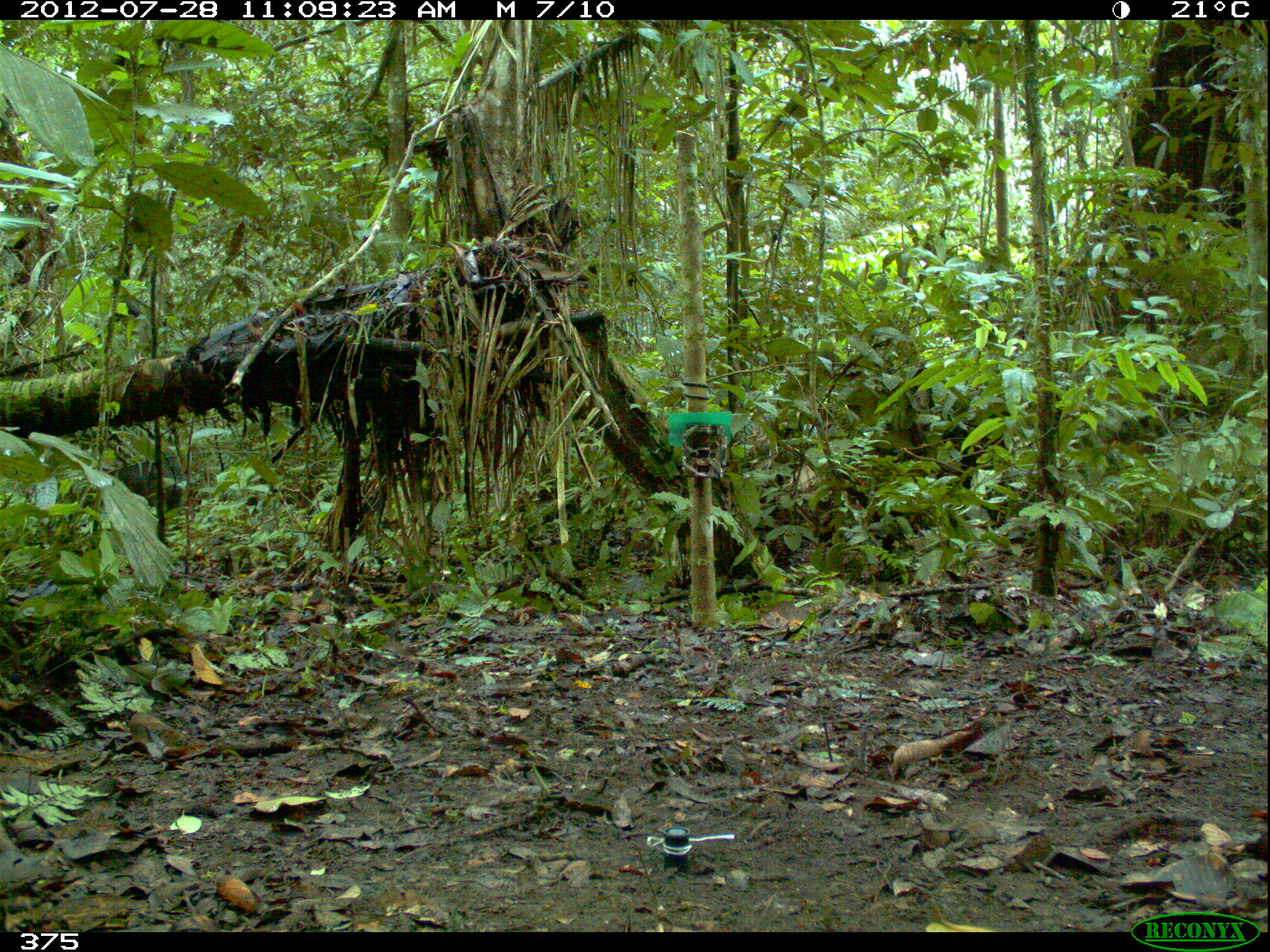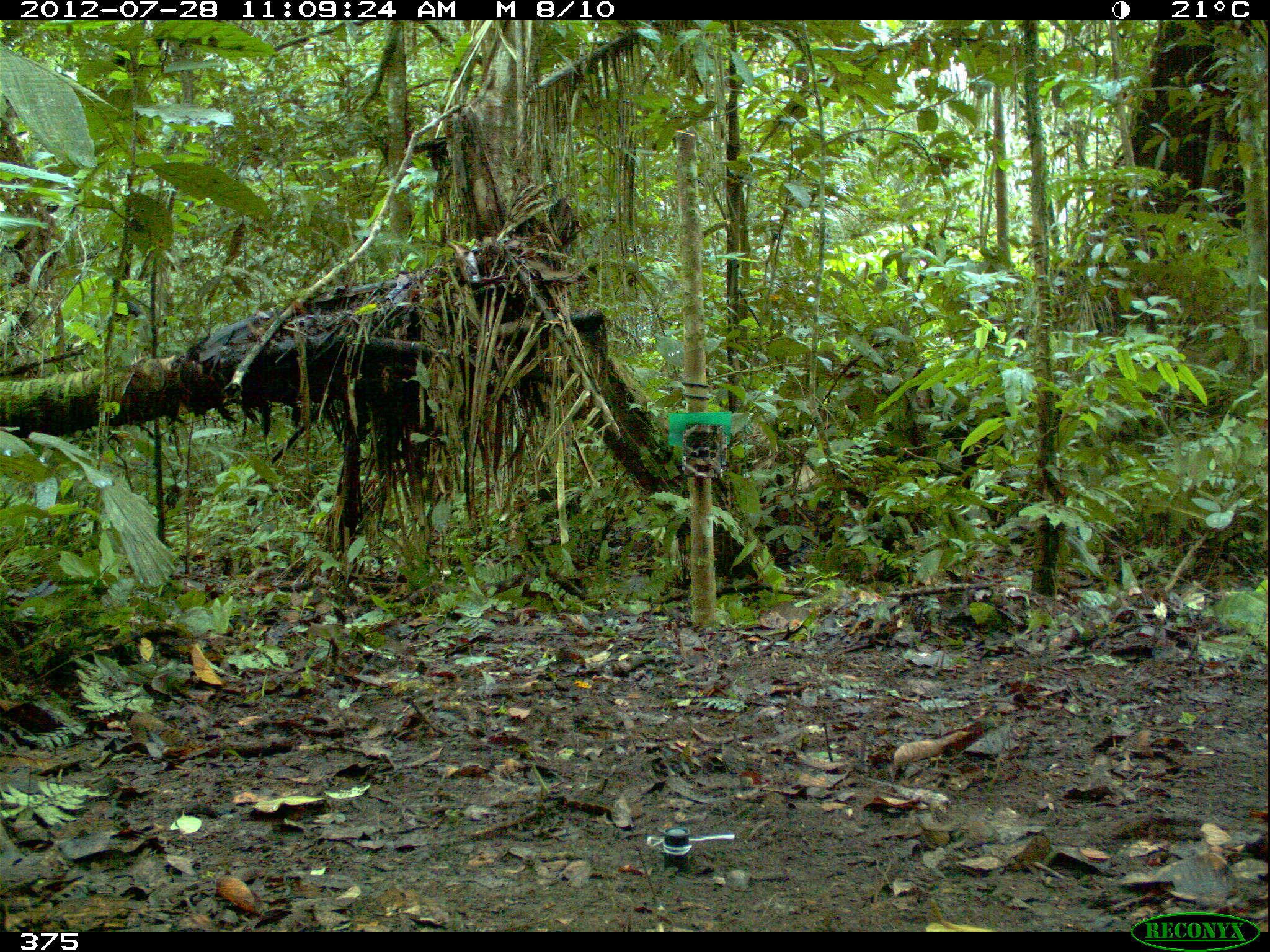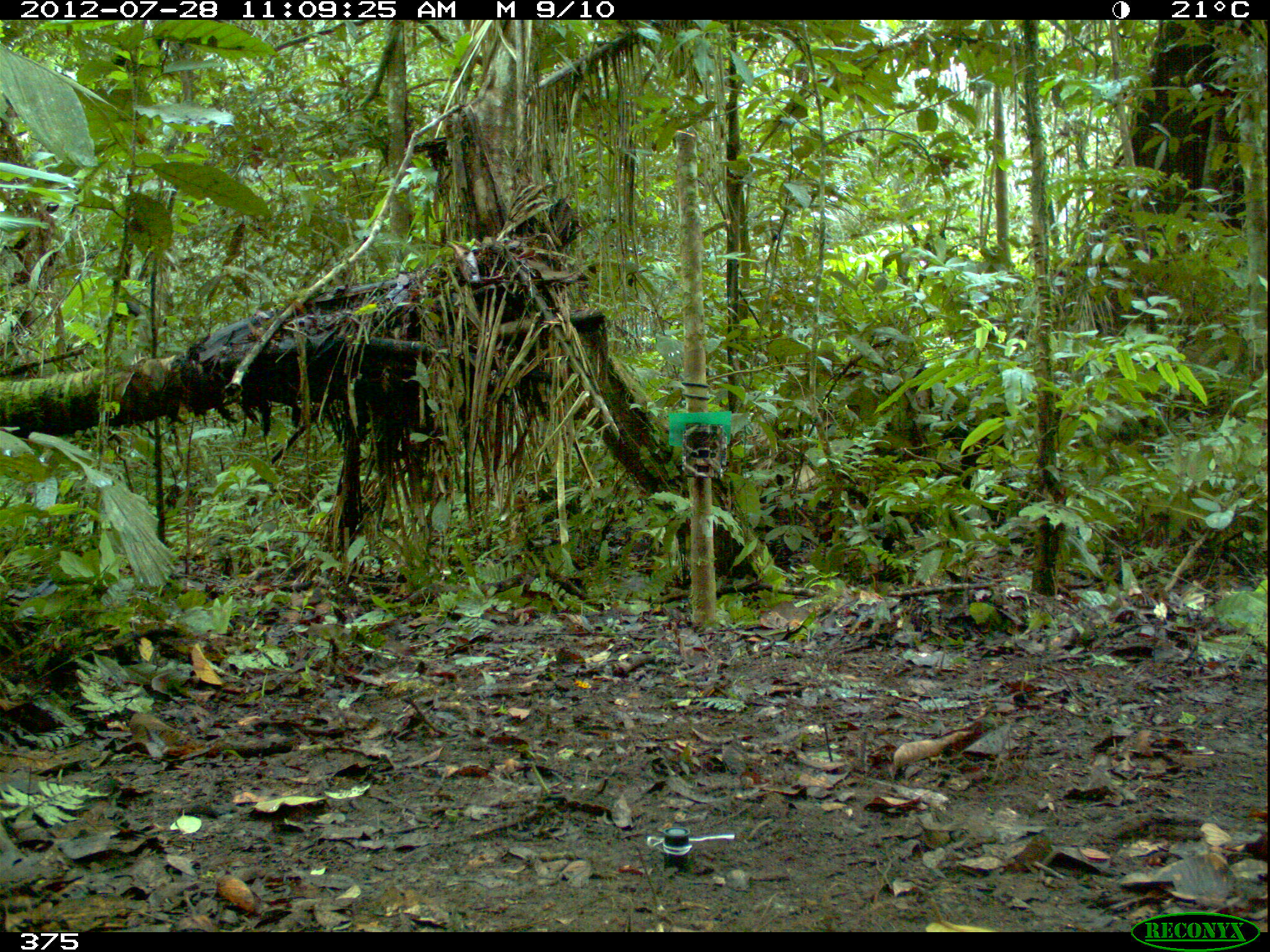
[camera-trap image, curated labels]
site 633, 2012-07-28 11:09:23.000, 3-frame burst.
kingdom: Animalia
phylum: Chordata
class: Mammalia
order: Artiodactyla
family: Tayassuidae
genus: Tayassu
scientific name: Tayassu pecari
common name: white-lipped peccary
Tayassu pecari (white-lipped peccary).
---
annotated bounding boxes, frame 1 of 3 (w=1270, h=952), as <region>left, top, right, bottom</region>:
tayassu pecari: <region>106, 453, 198, 511</region>